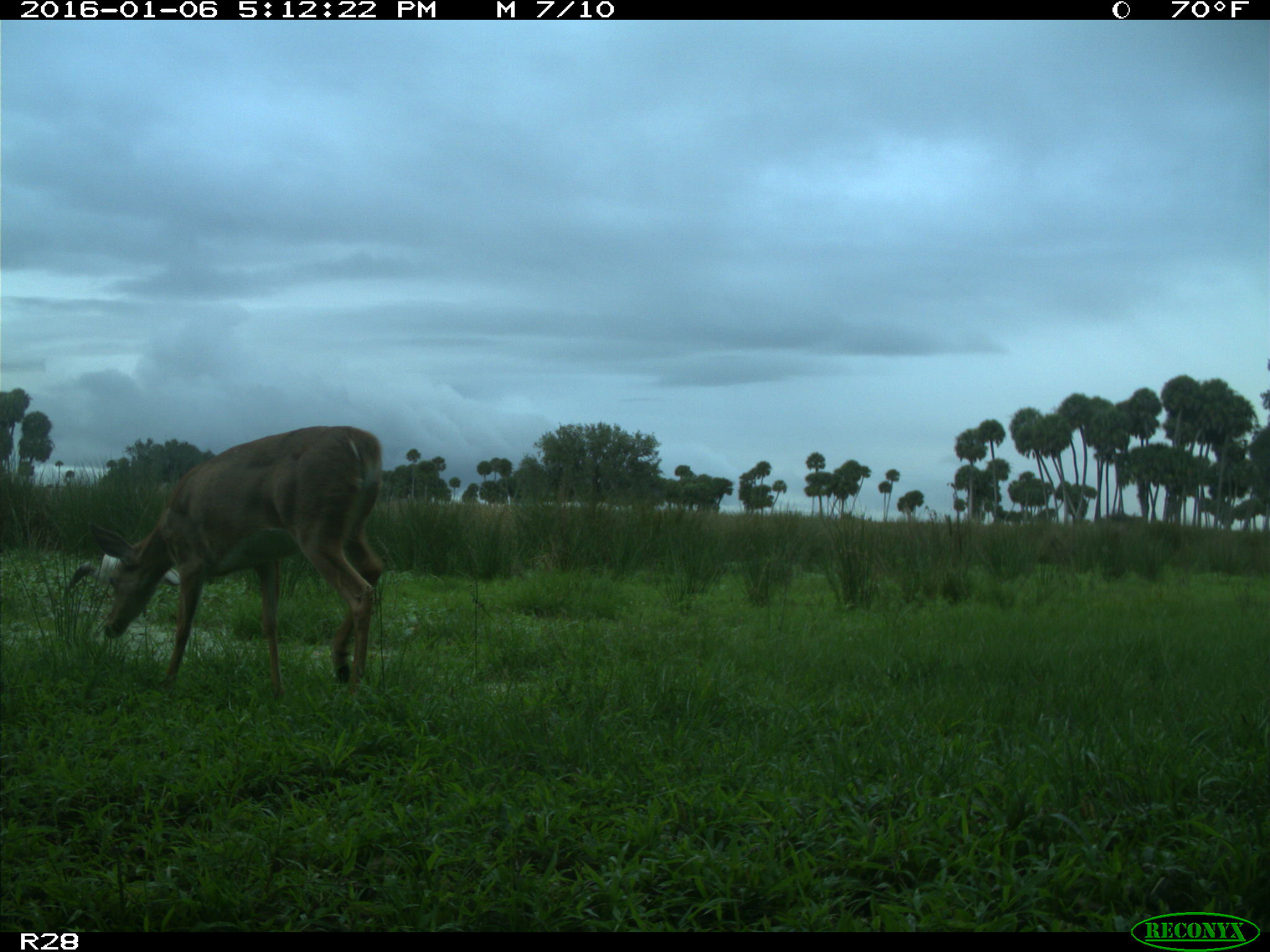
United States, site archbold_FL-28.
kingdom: Animalia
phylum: Chordata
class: Mammalia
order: Artiodactyla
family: Cervidae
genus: Odocoileus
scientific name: Odocoileus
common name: deer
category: unidentified deer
Unidentified deer (deer) (Odocoileus).